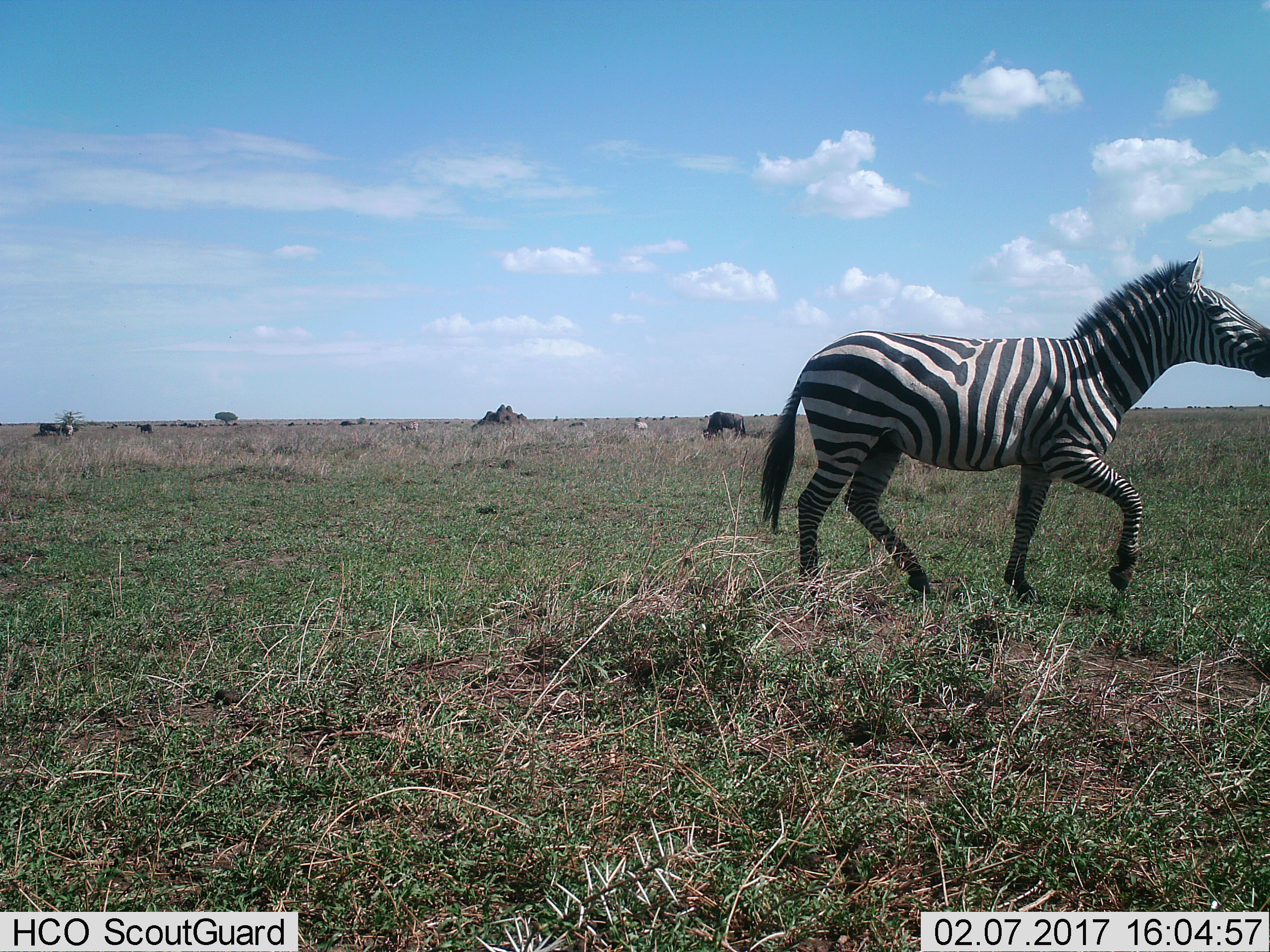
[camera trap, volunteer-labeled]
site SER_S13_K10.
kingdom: Animalia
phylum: Chordata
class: Mammalia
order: Perissodactyla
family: Equidae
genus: Equus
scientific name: Equus quagga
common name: plains zebra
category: zebraplains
Zebraplains (plains zebra) (Equus quagga), count 1. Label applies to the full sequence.